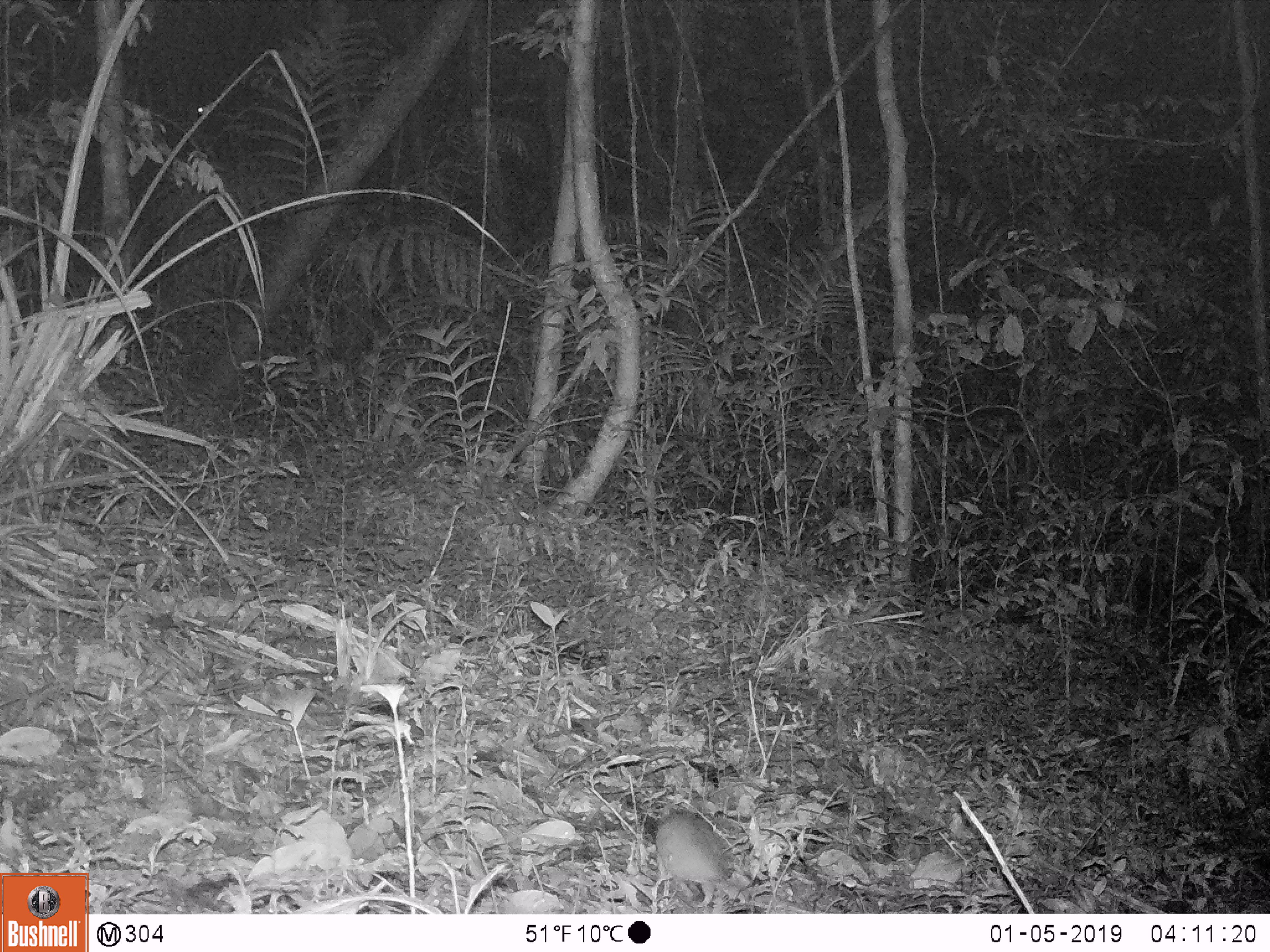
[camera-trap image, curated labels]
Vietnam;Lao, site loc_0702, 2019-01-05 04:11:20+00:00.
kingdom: Animalia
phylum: Chordata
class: Mammalia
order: Rodentia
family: Muridae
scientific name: Muridae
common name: old-world mice and rats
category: unidentified murid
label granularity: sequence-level